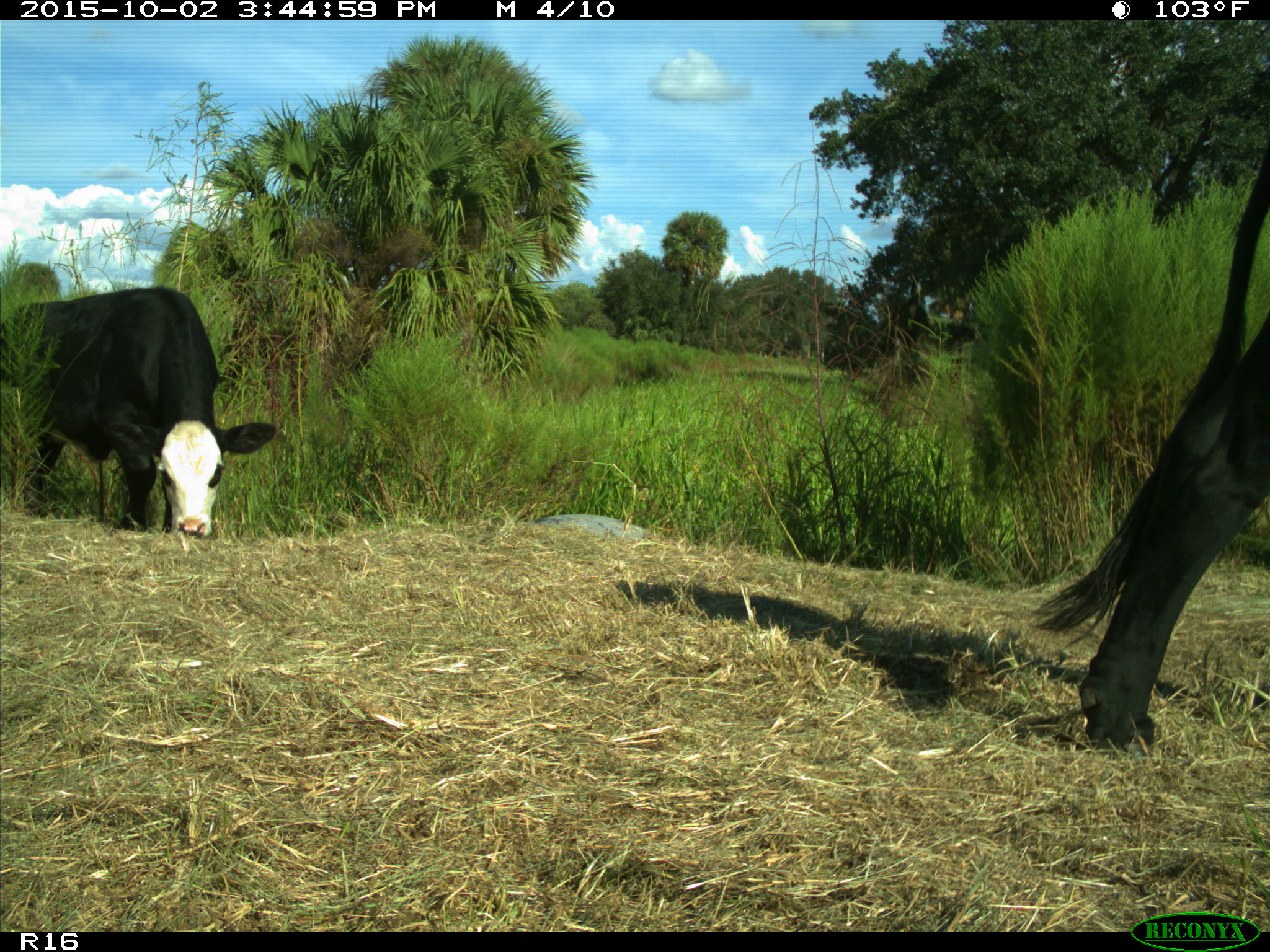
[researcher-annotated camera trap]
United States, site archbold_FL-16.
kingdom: Animalia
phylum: Chordata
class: Mammalia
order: Artiodactyla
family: Bovidae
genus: Bos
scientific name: Bos taurus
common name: domestic cow